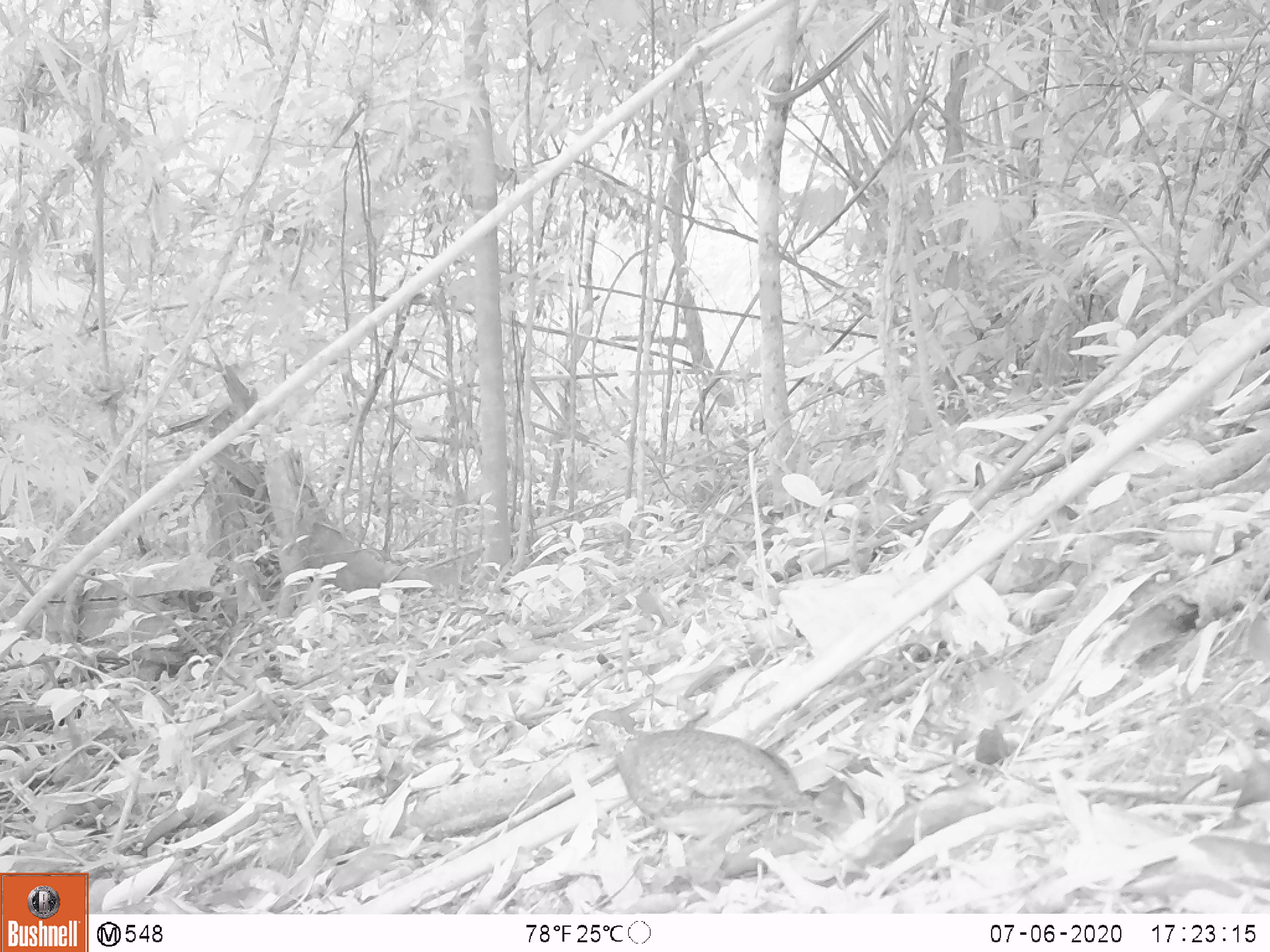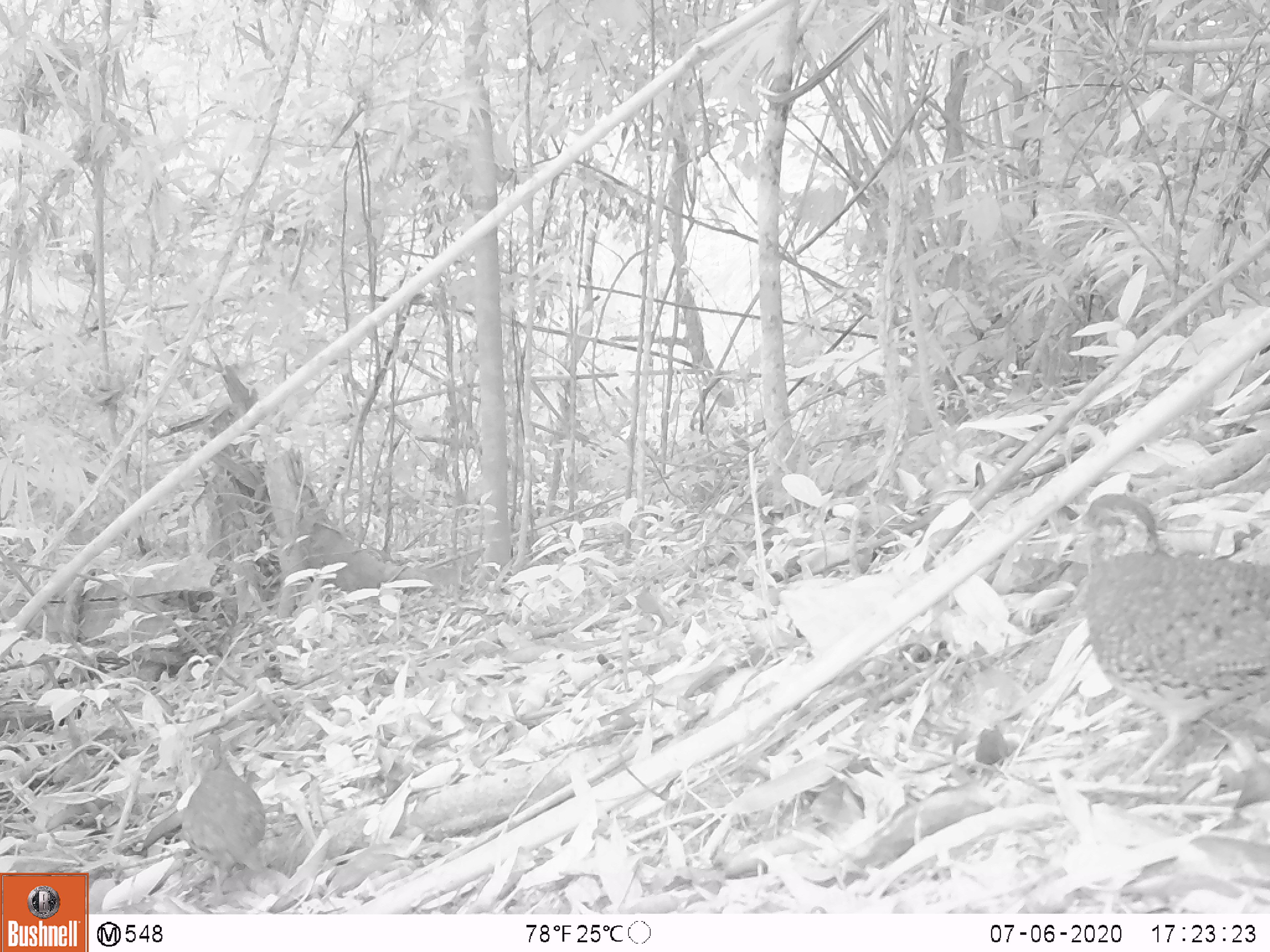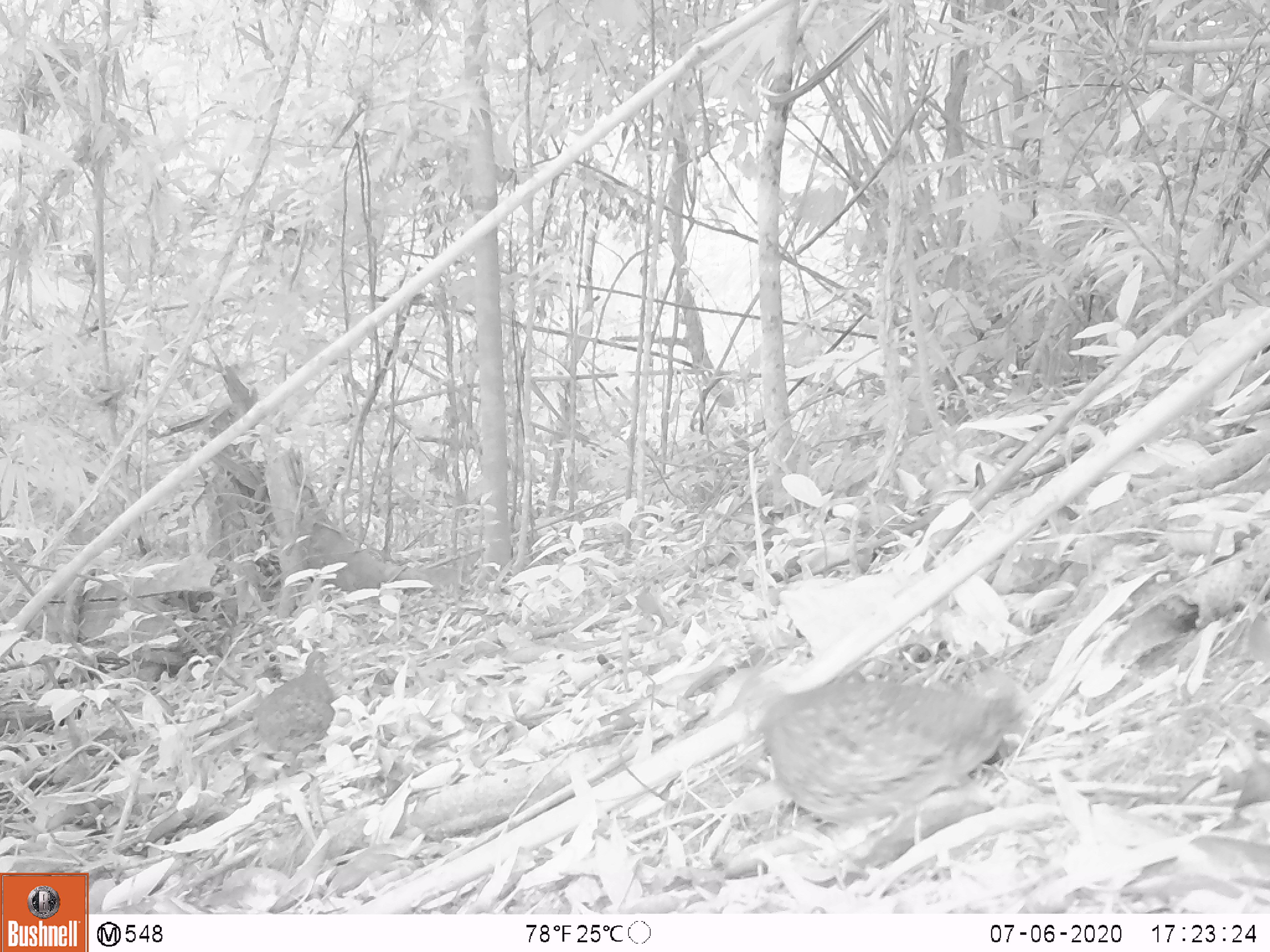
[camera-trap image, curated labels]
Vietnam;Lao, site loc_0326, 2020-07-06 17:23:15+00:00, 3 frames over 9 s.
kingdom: Animalia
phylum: Chordata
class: Aves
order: Galliformes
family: Phasianidae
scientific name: Phasianidae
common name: partridge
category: unidentified partridge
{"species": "unidentified partridge (partridge) (Phasianidae)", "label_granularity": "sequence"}